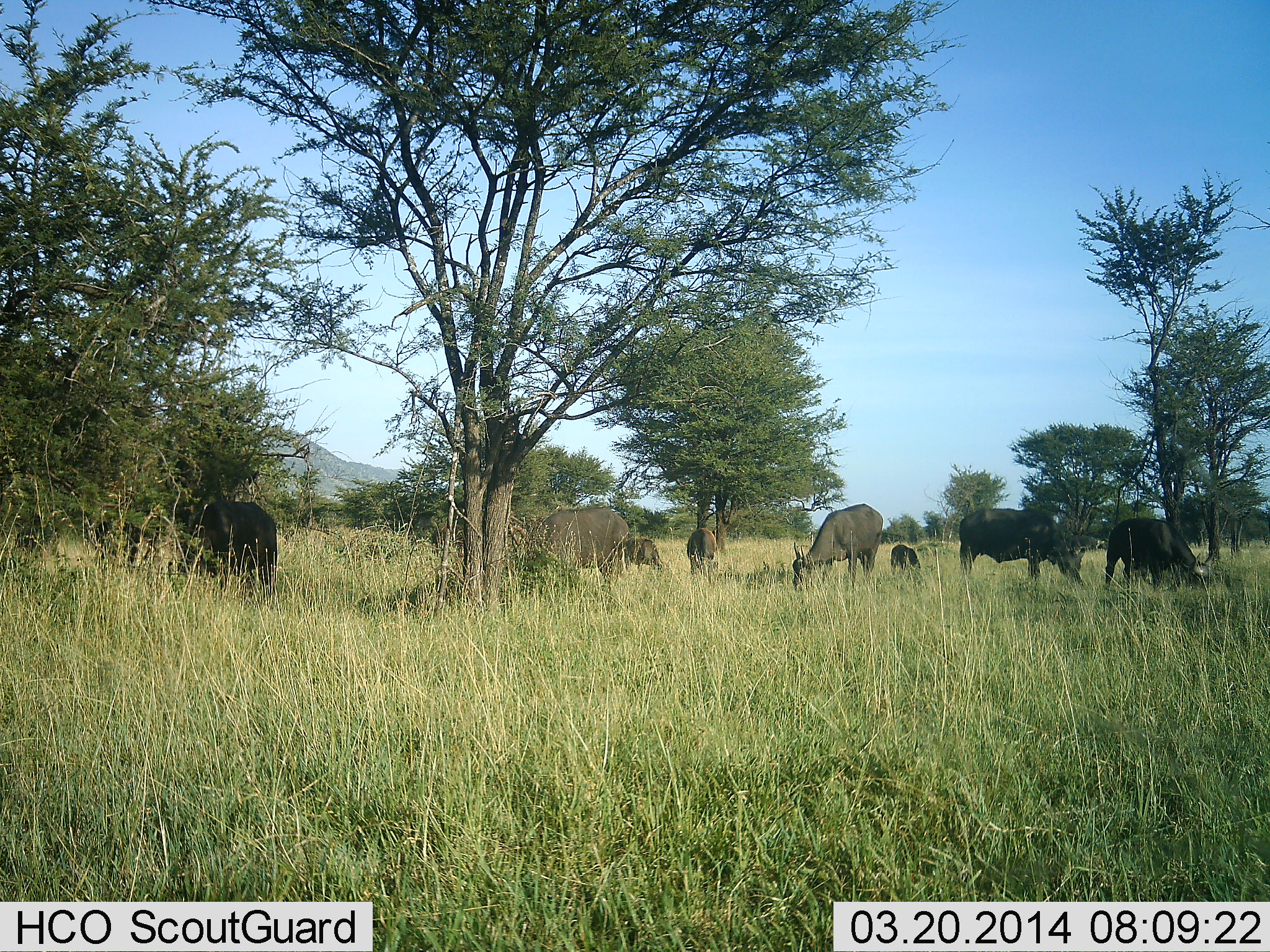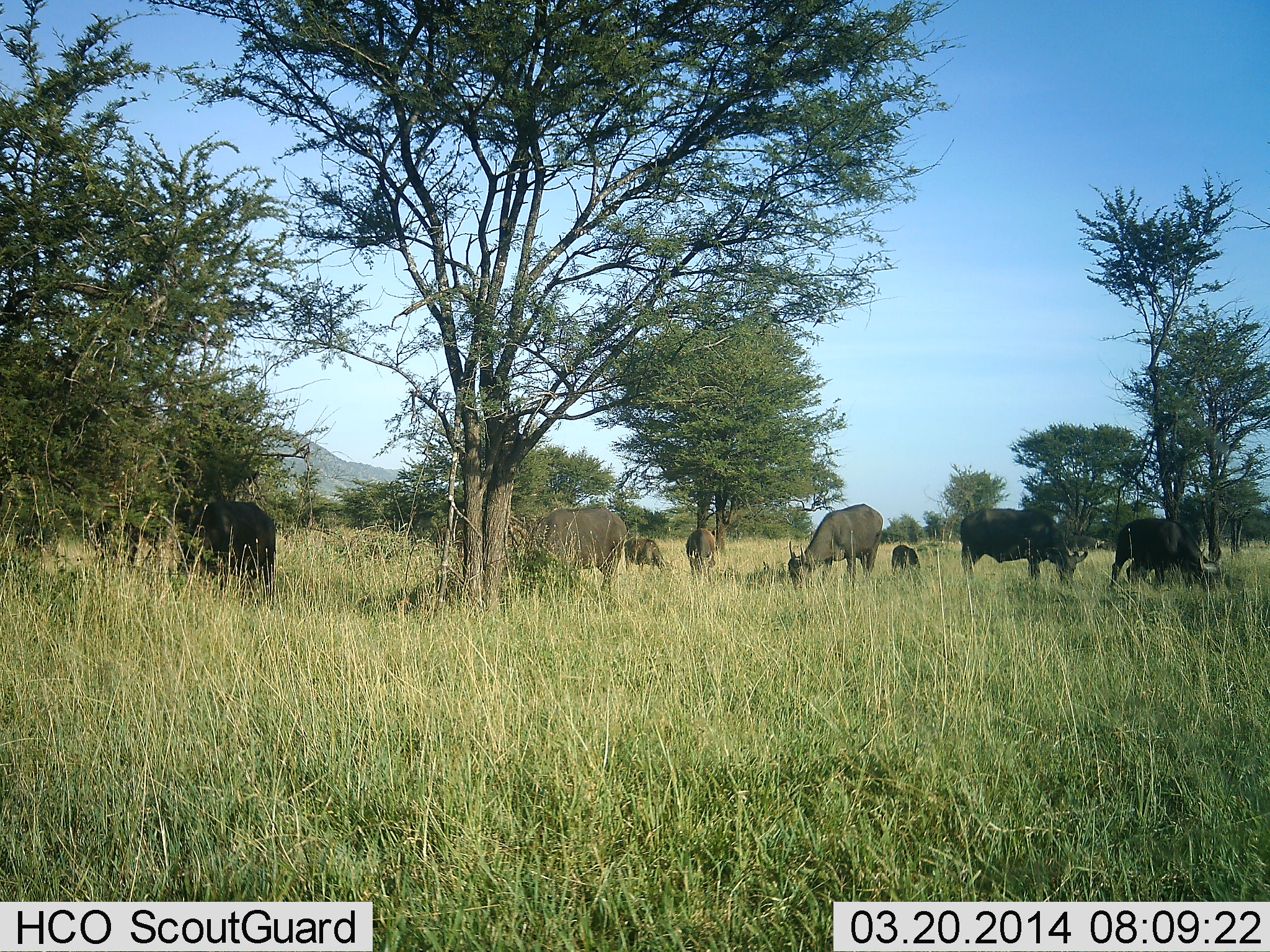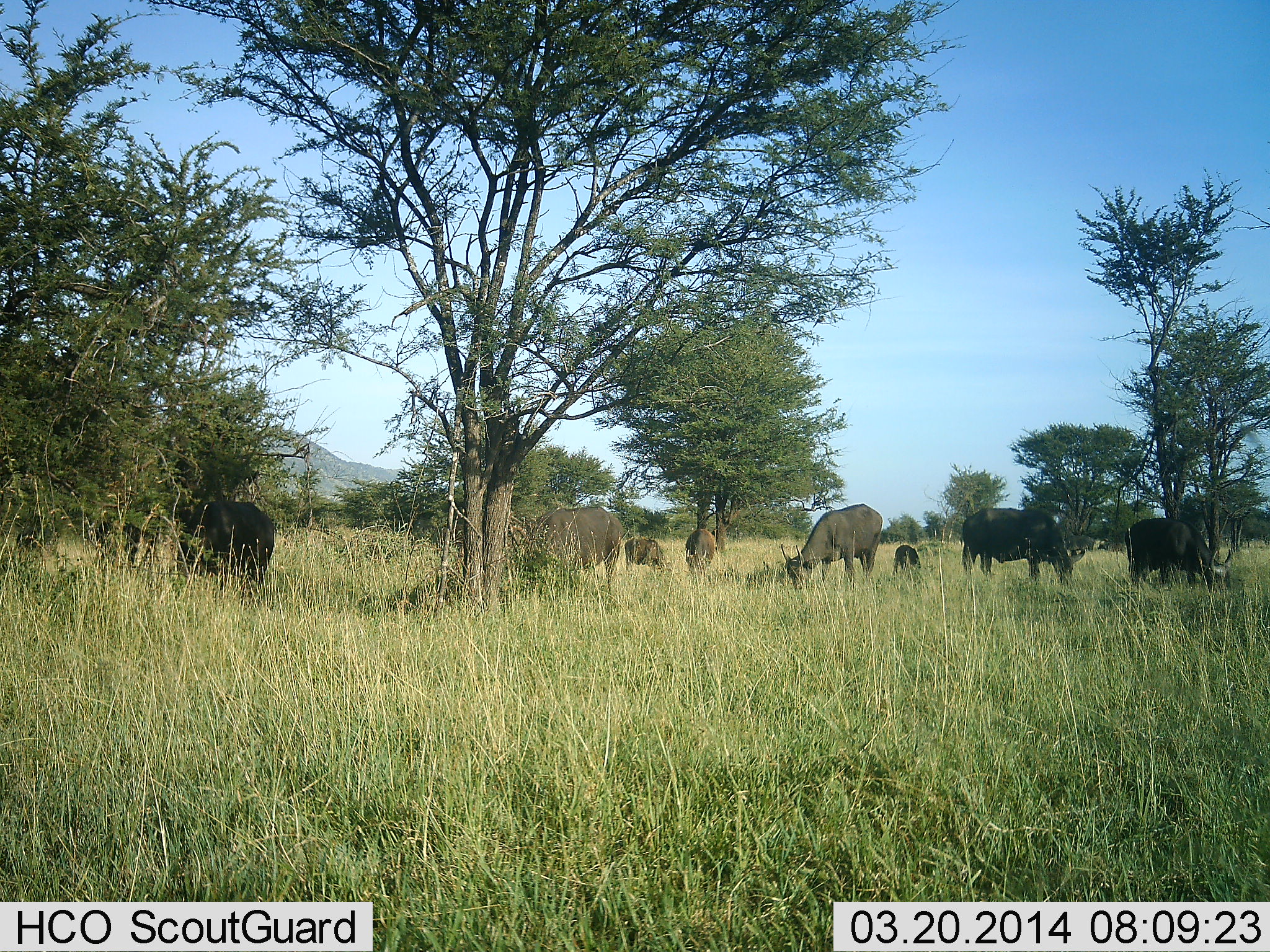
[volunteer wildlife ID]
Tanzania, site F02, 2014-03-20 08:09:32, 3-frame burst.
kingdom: Animalia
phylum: Chordata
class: Mammalia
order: Artiodactyla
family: Bovidae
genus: Syncerus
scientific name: Syncerus caffer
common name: cape buffalo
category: buffalo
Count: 8.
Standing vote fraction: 16%.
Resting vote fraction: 0%.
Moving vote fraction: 4%.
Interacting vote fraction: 0%.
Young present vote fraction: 16%.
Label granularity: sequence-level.